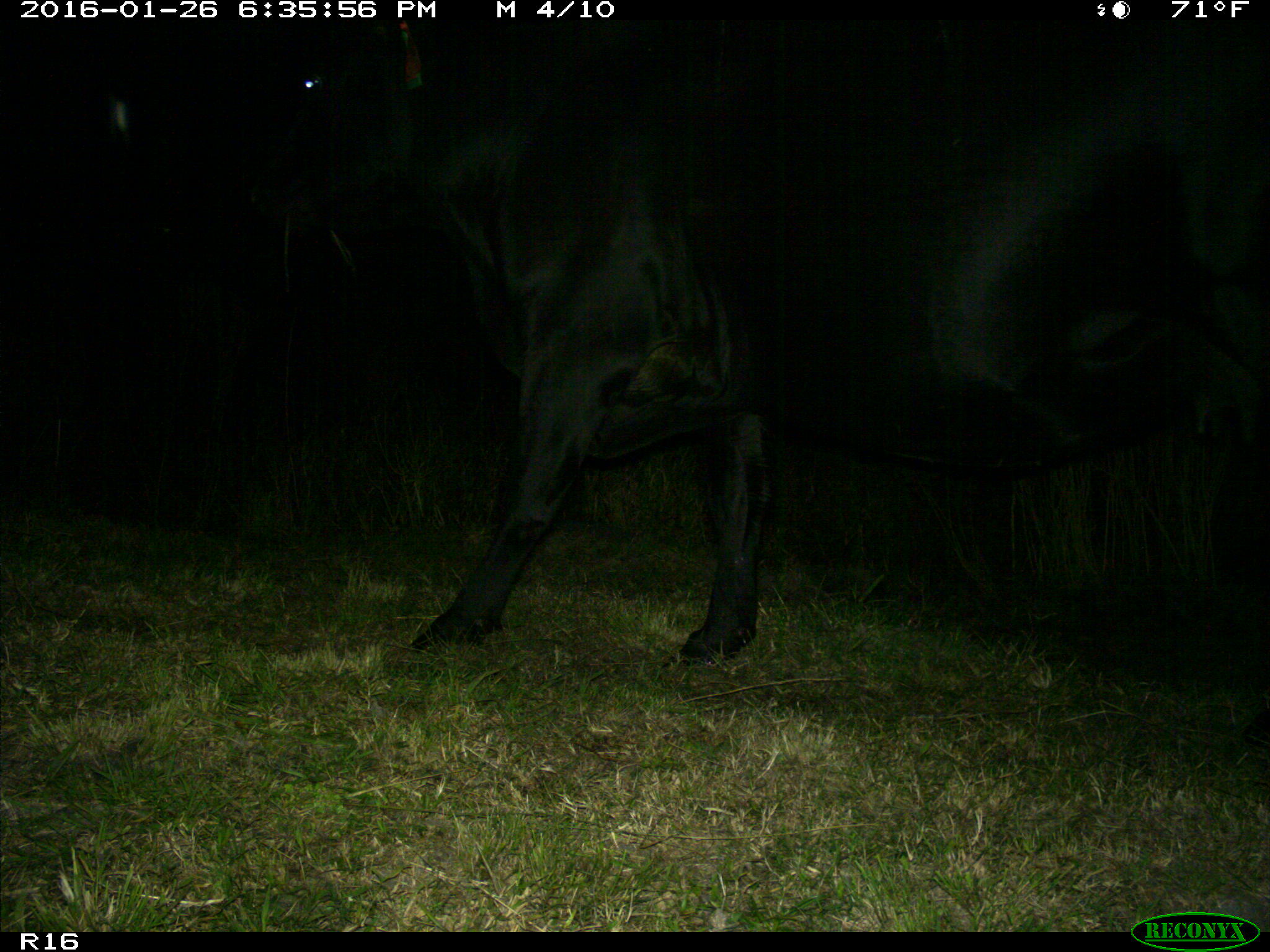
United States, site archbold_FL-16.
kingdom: Animalia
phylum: Chordata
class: Mammalia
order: Artiodactyla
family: Bovidae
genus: Bos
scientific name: Bos taurus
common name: domestic cow